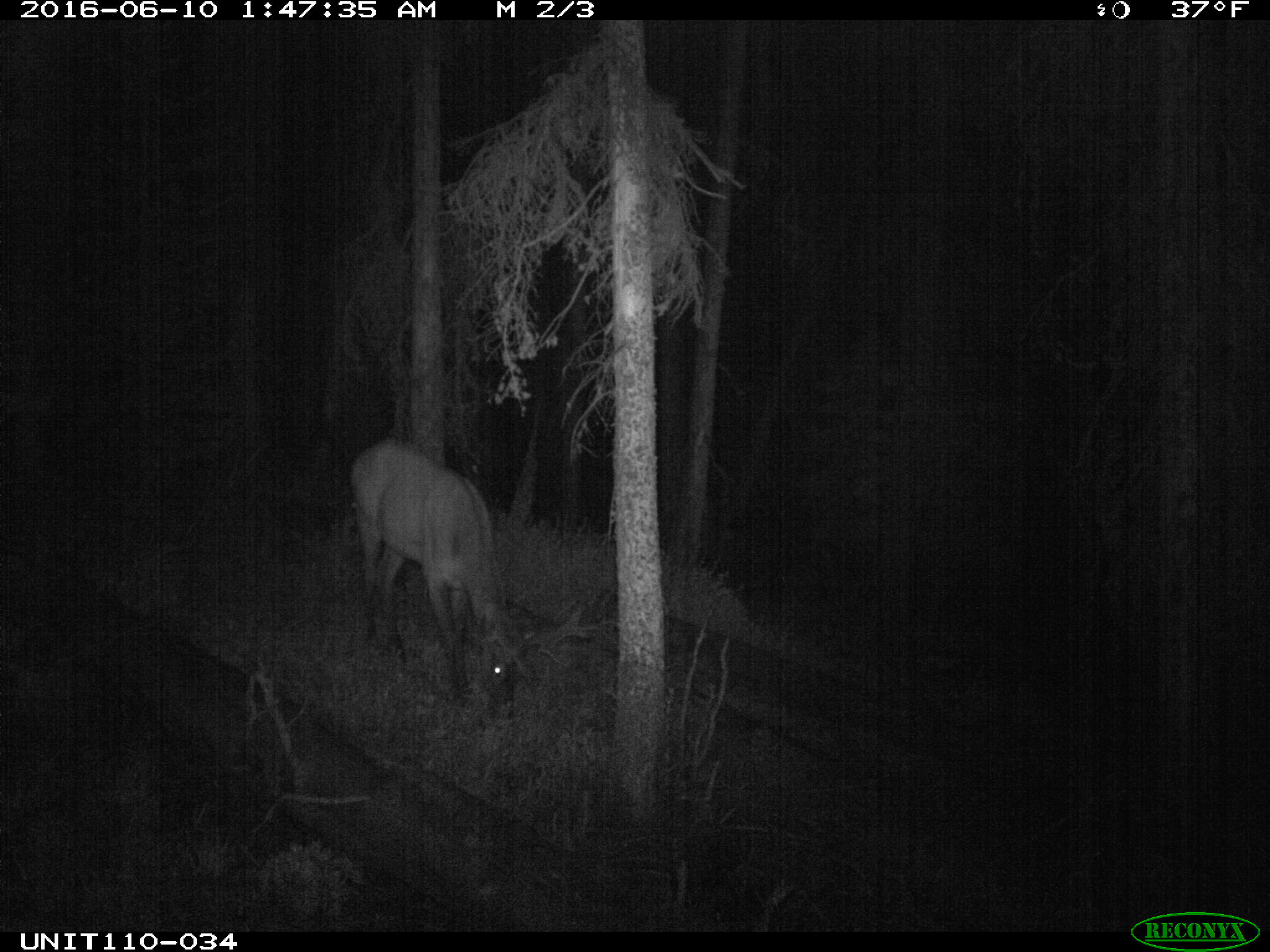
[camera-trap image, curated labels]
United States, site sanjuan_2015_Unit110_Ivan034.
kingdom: Animalia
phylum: Chordata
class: Mammalia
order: Artiodactyla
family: Cervidae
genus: Cervus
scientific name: Cervus elaphus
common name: red deer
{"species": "Cervus elaphus (red deer)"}